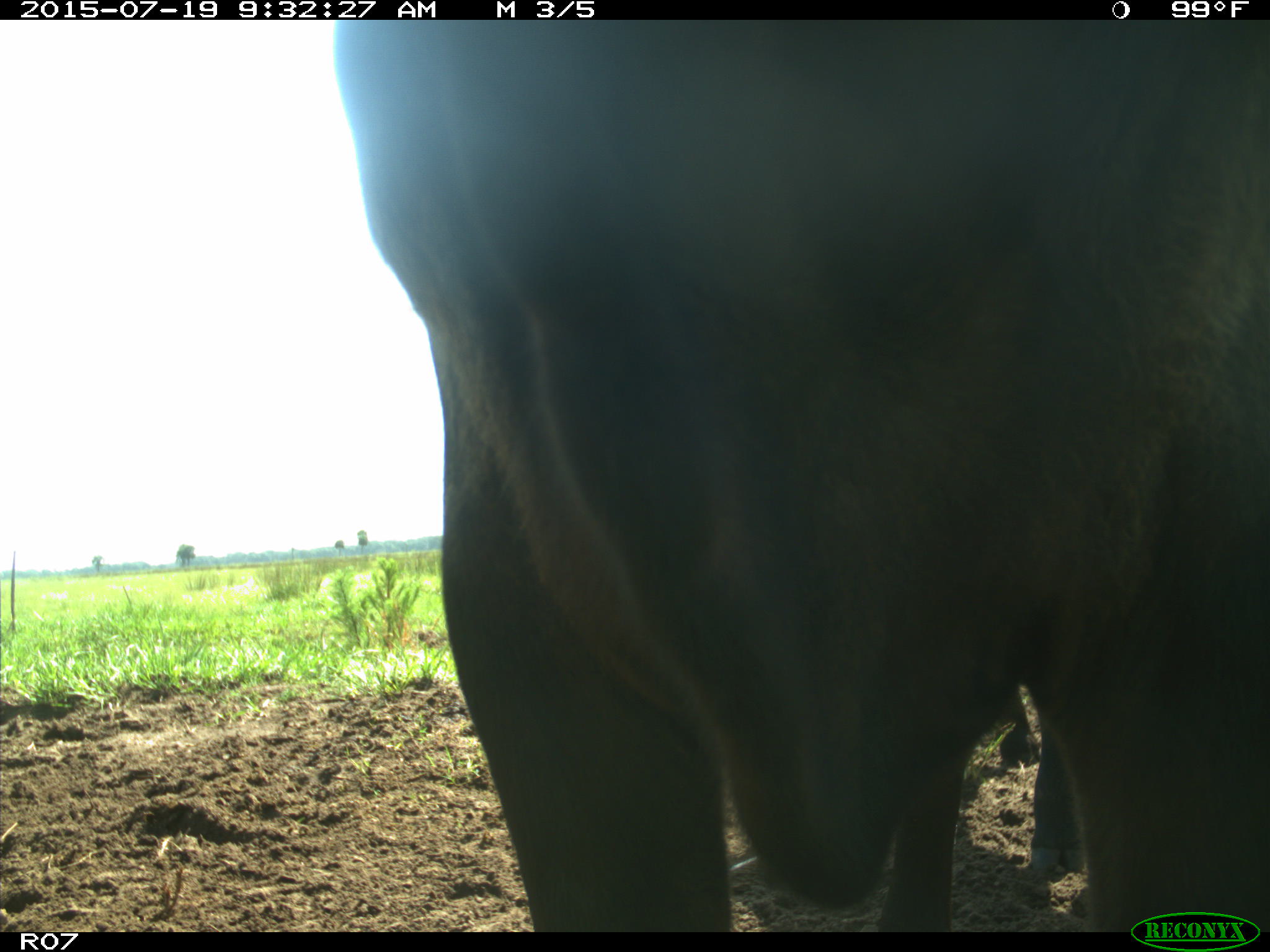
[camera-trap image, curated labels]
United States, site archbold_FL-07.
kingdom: Animalia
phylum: Chordata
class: Mammalia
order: Artiodactyla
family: Bovidae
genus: Bos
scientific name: Bos taurus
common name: domestic cow